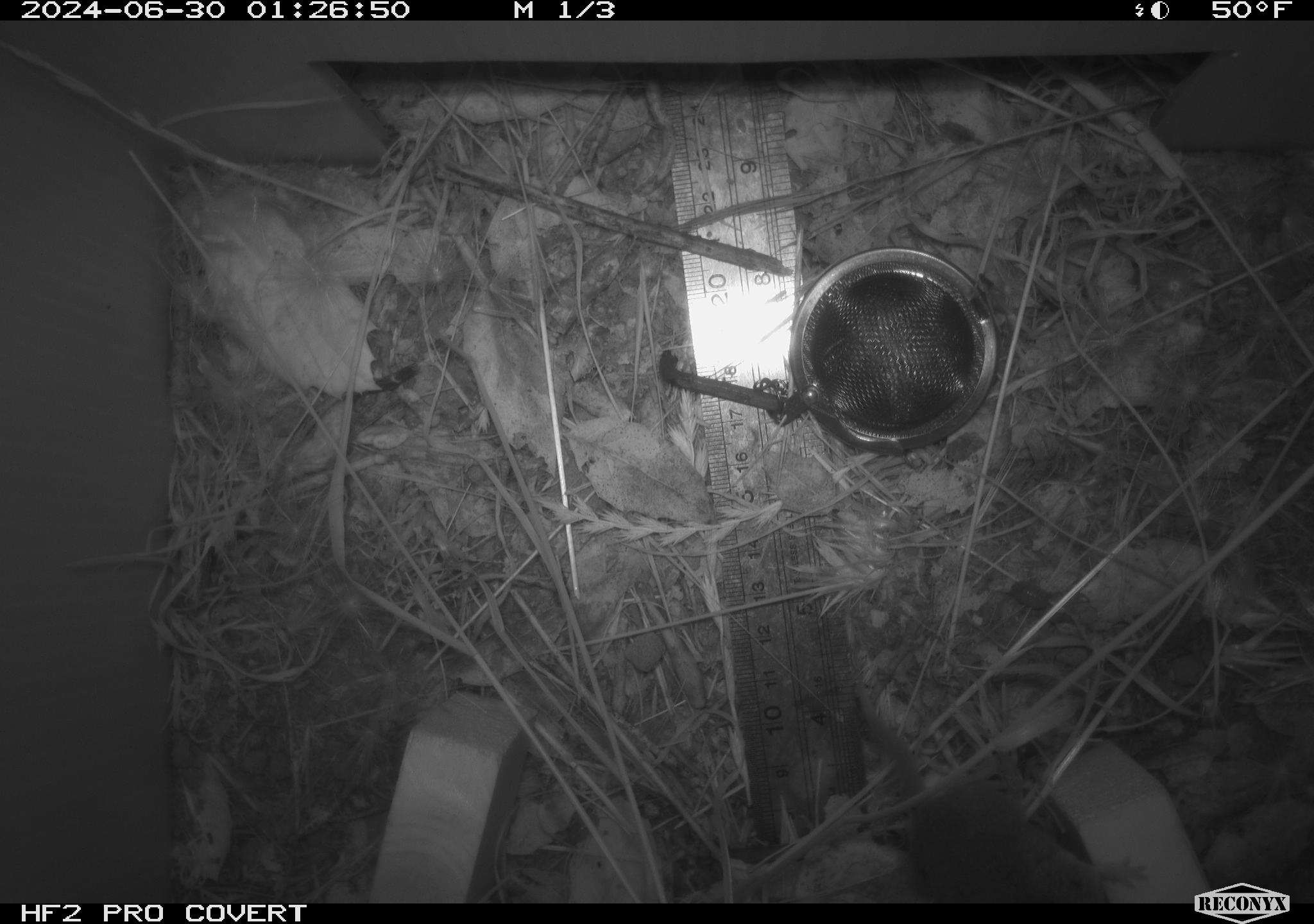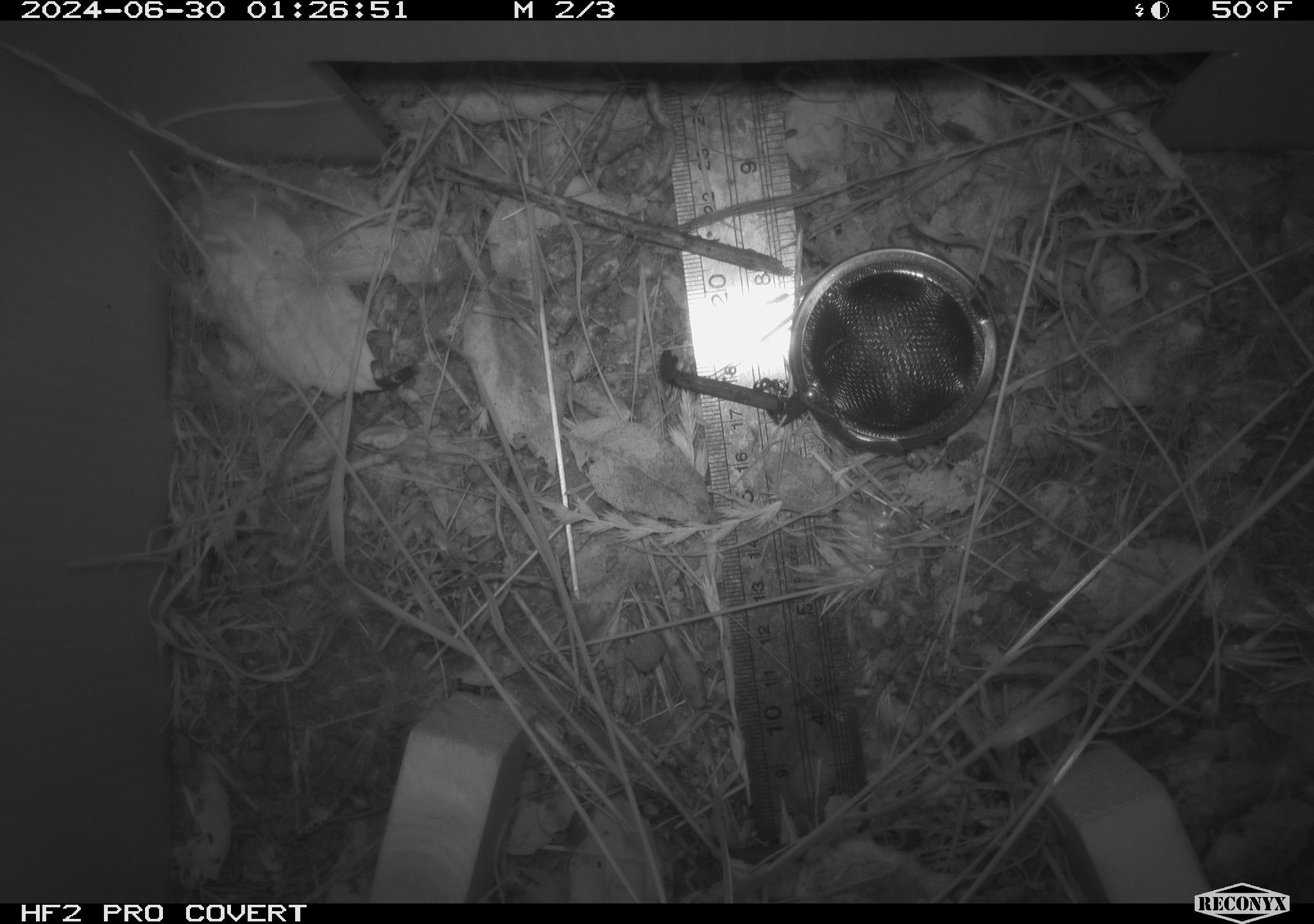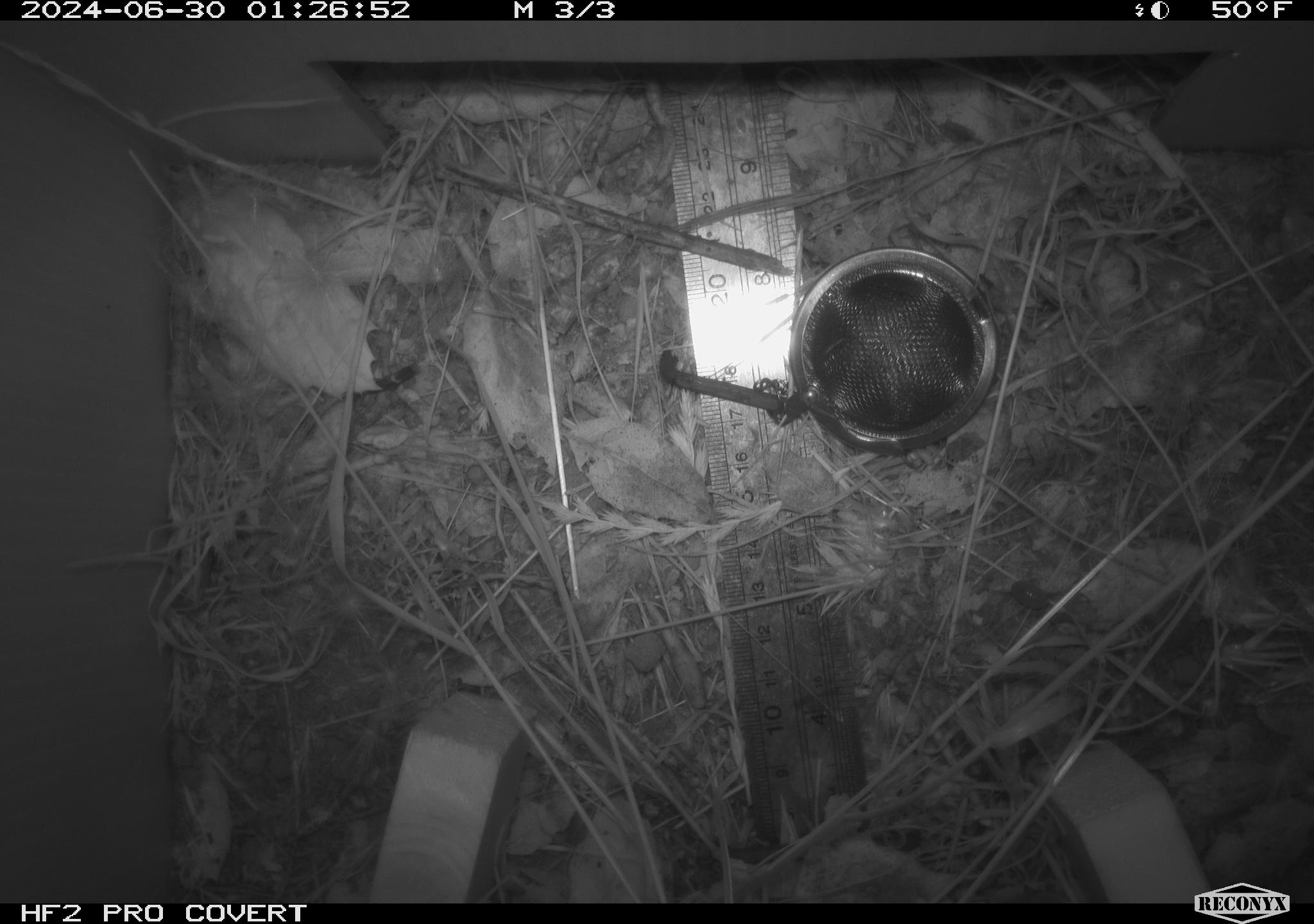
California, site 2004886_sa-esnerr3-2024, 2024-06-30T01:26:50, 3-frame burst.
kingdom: Animalia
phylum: Chordata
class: Mammalia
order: Rodentia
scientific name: Rodentia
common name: rodent